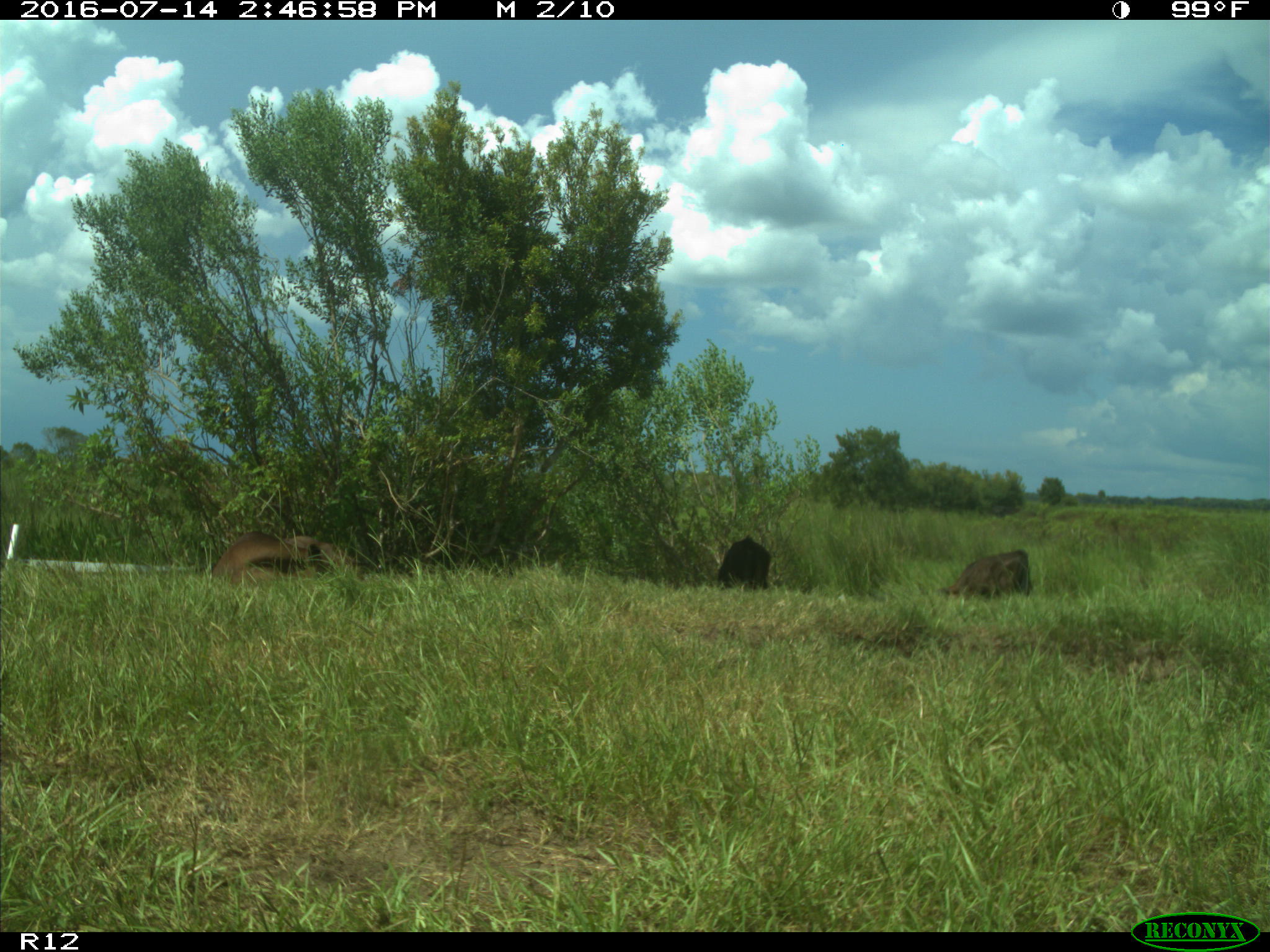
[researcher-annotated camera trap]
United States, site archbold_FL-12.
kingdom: Animalia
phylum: Chordata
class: Mammalia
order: Artiodactyla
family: Bovidae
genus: Bos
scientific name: Bos taurus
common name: domestic cow